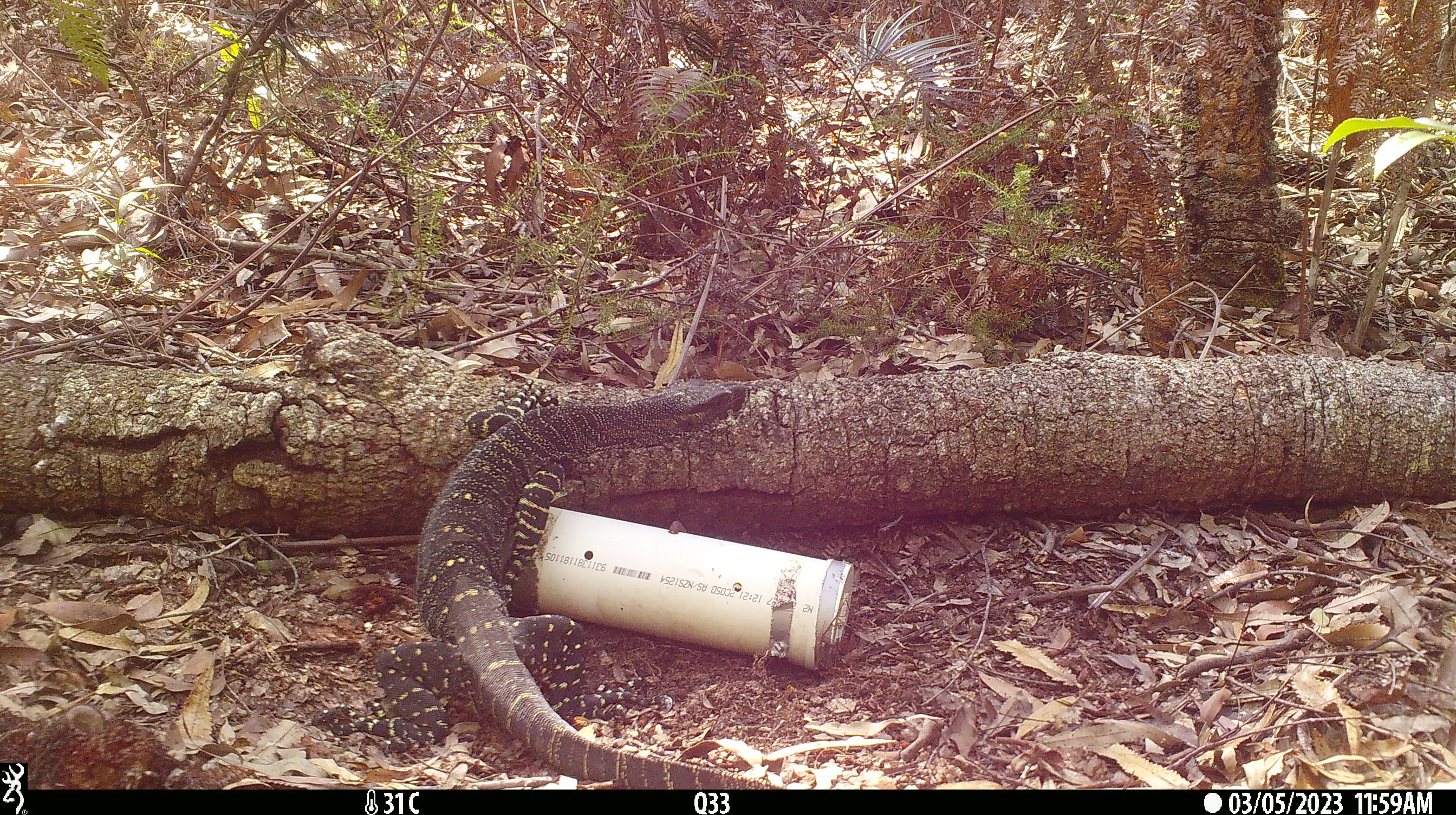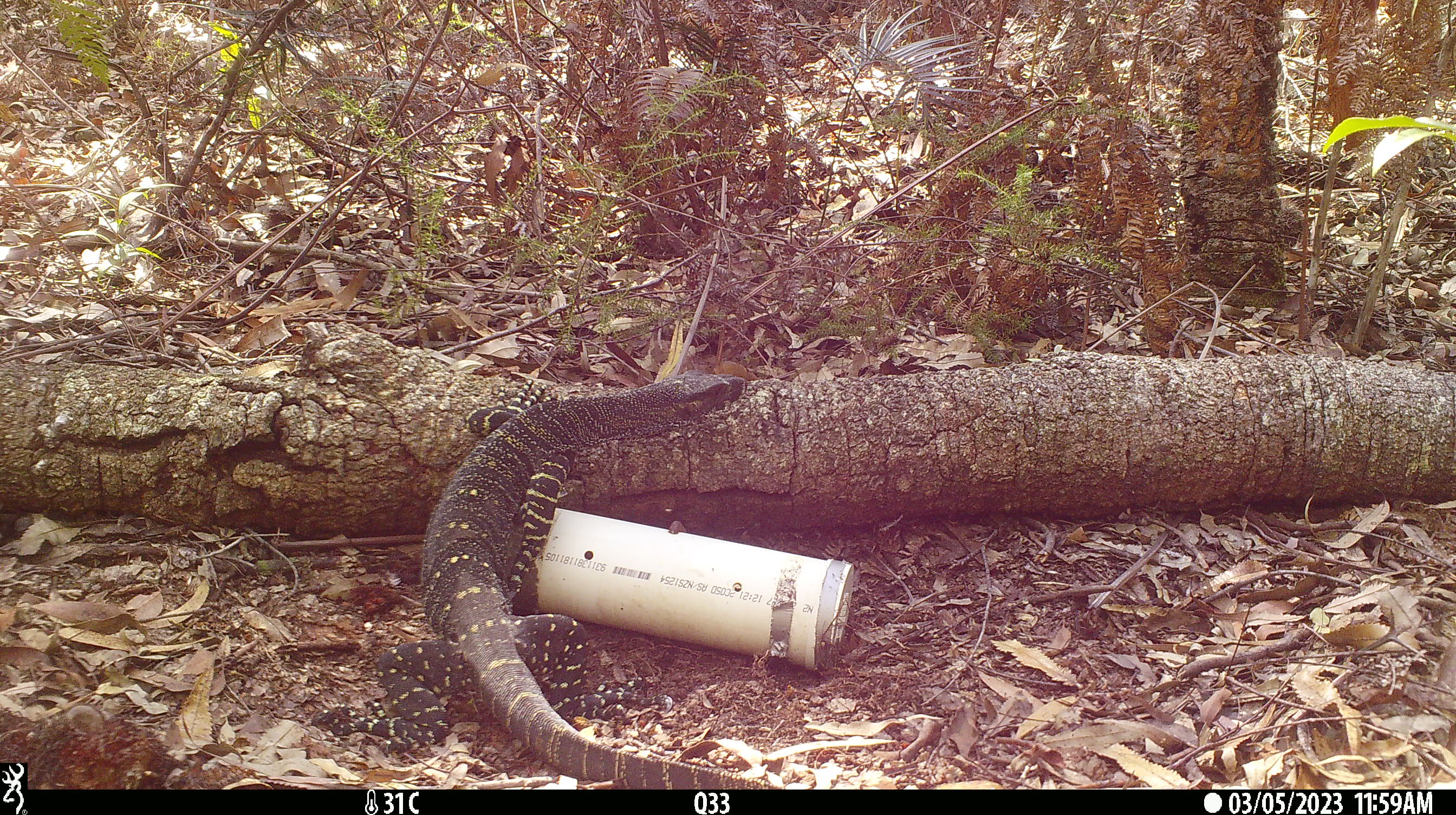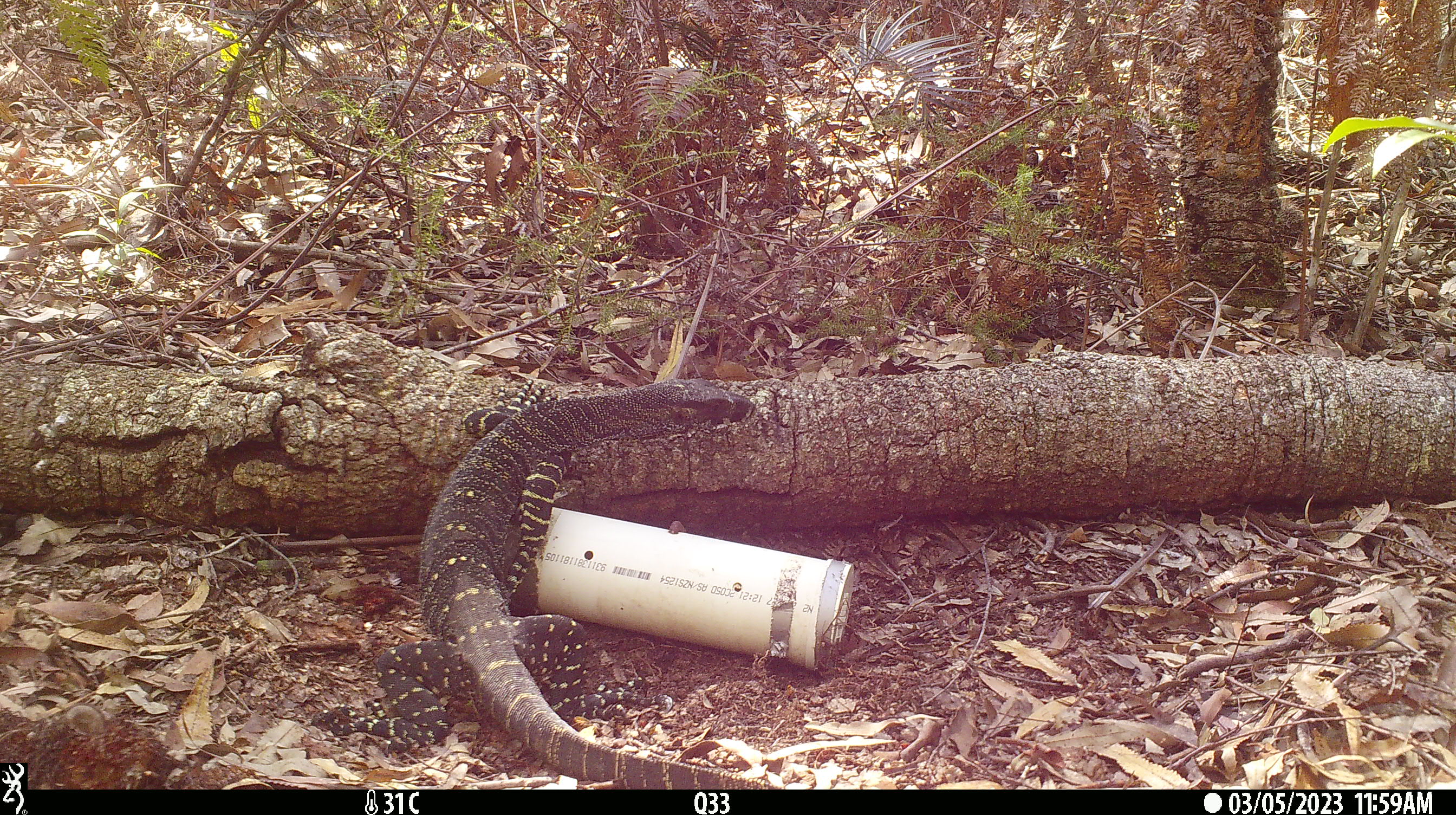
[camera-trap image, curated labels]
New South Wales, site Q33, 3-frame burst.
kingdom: Animalia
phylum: Chordata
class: Reptilia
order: Squamata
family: Varanidae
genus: Varanus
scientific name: Varanus varius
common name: lace monitor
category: goanna